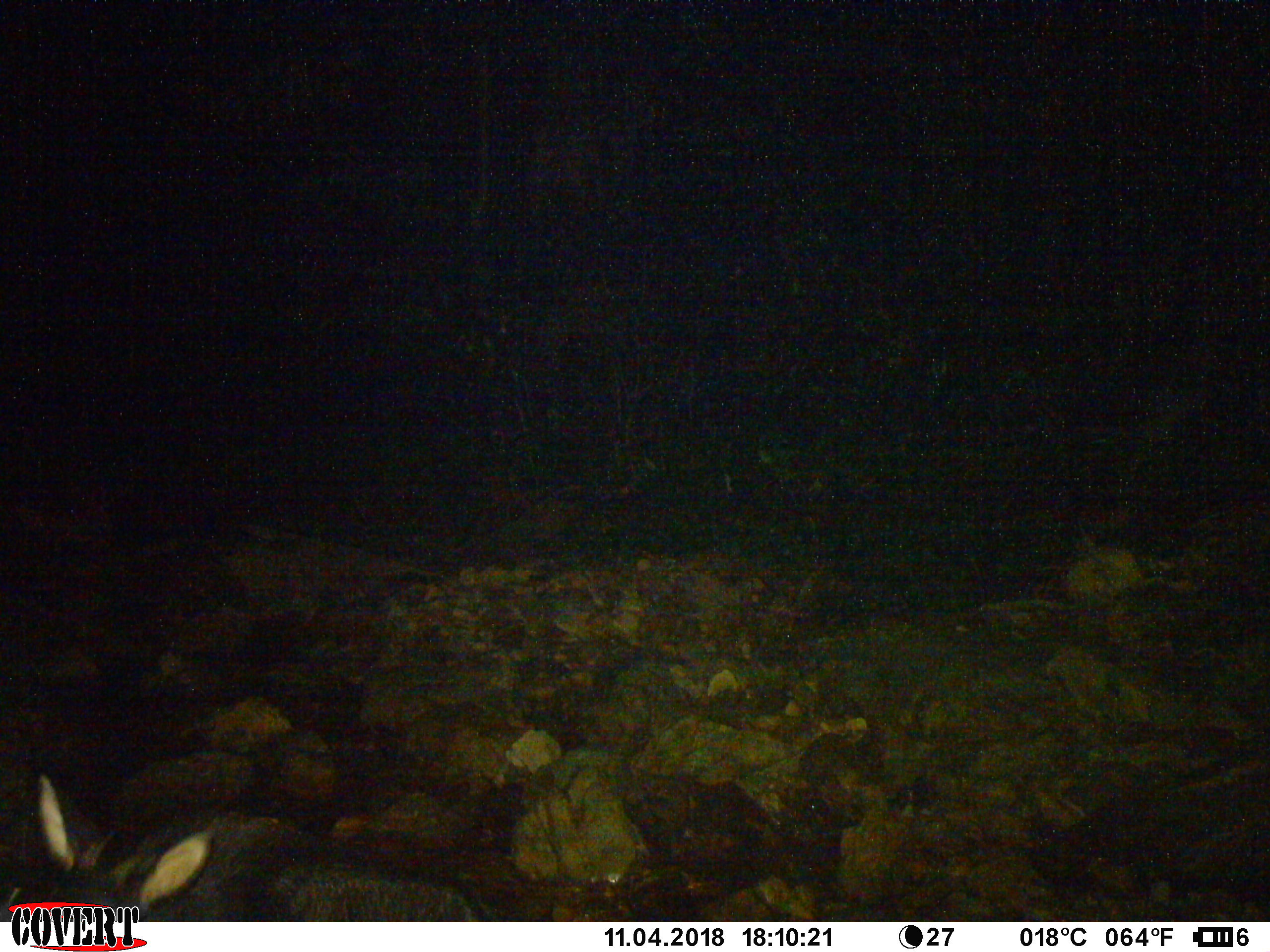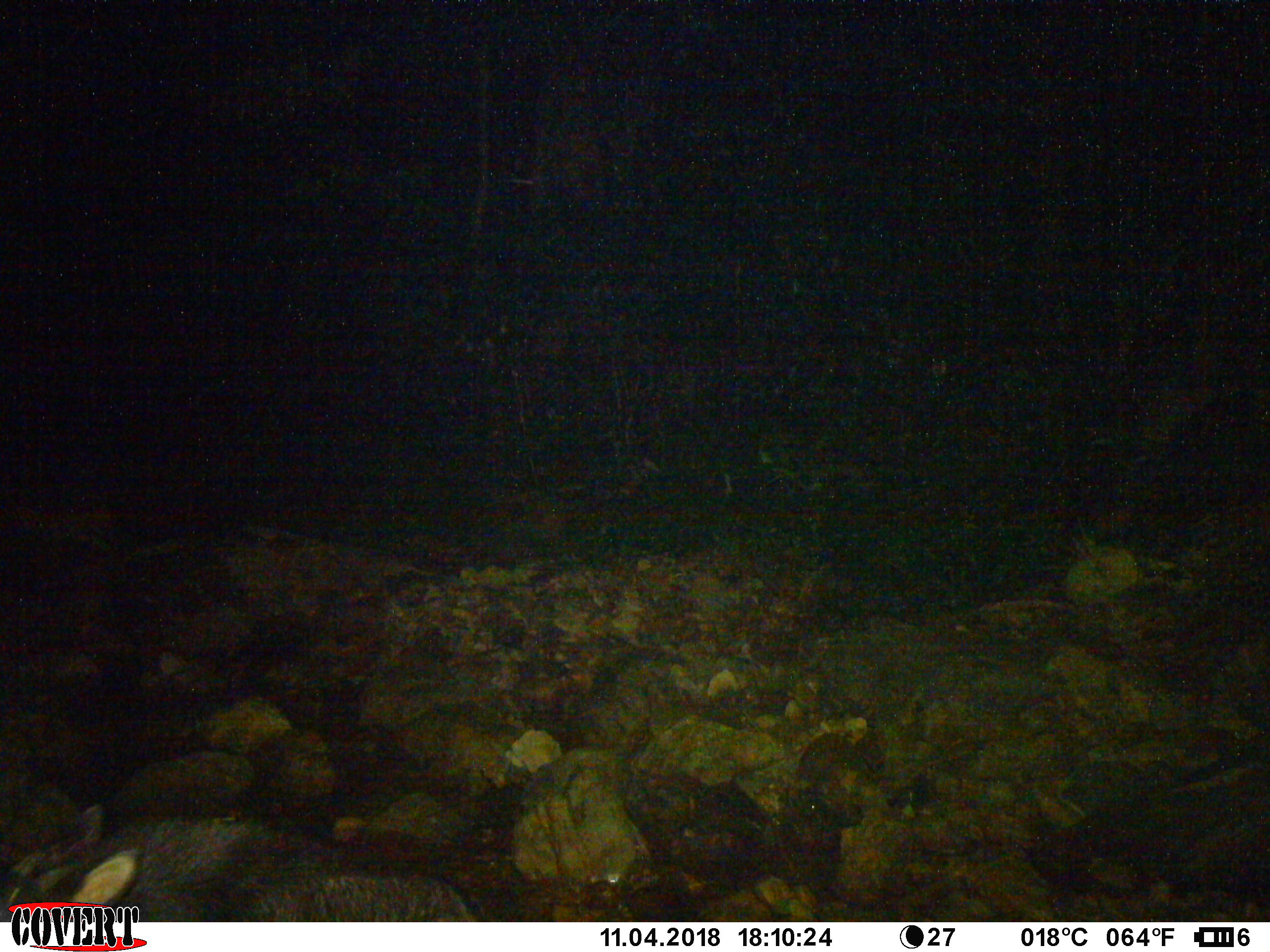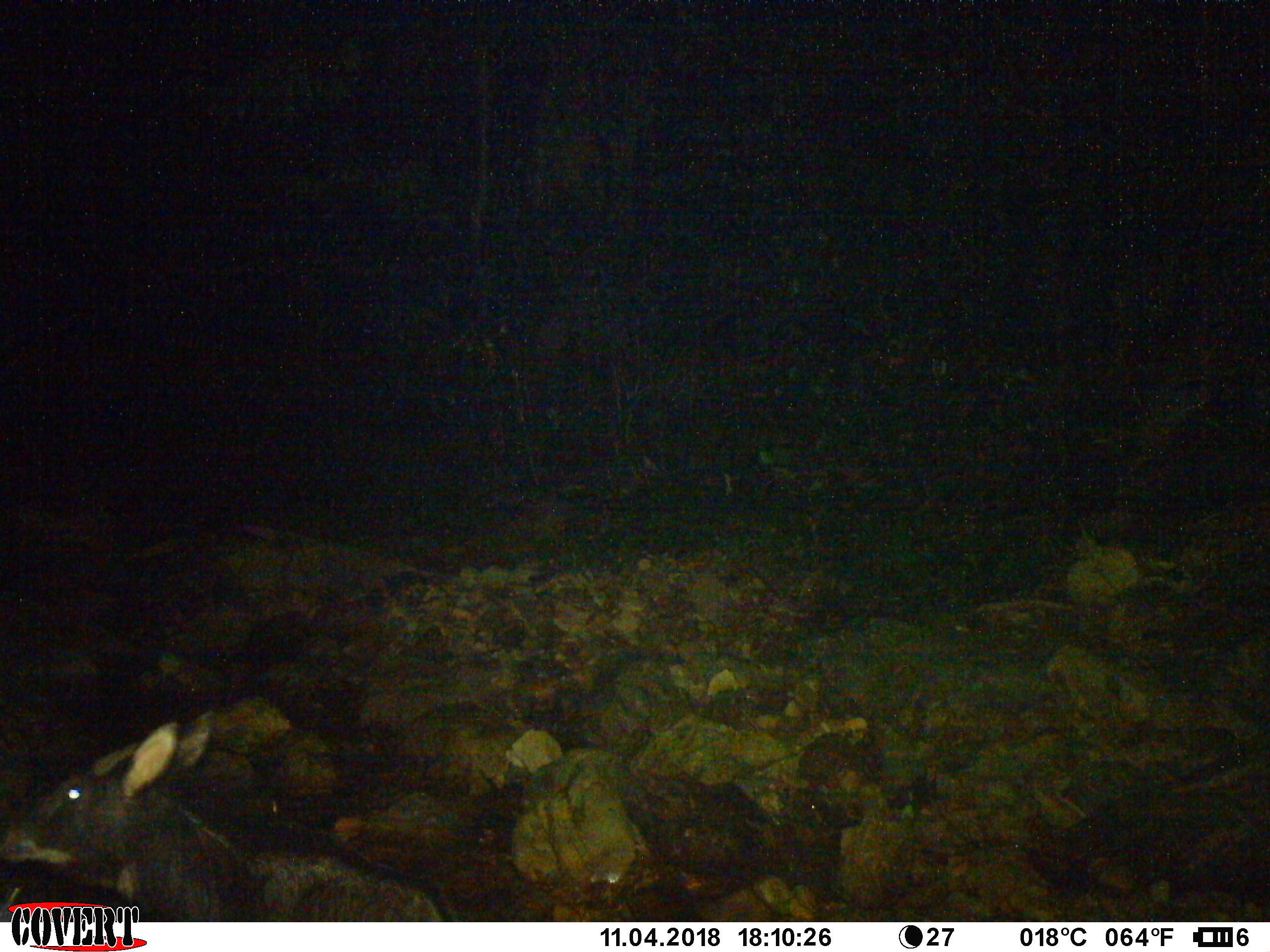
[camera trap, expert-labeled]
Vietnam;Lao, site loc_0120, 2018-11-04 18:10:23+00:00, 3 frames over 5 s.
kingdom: Animalia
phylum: Chordata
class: Mammalia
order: Artiodactyla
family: Bovidae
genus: Capricornis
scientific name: Capricornis sumatraensis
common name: chinese serow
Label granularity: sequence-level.